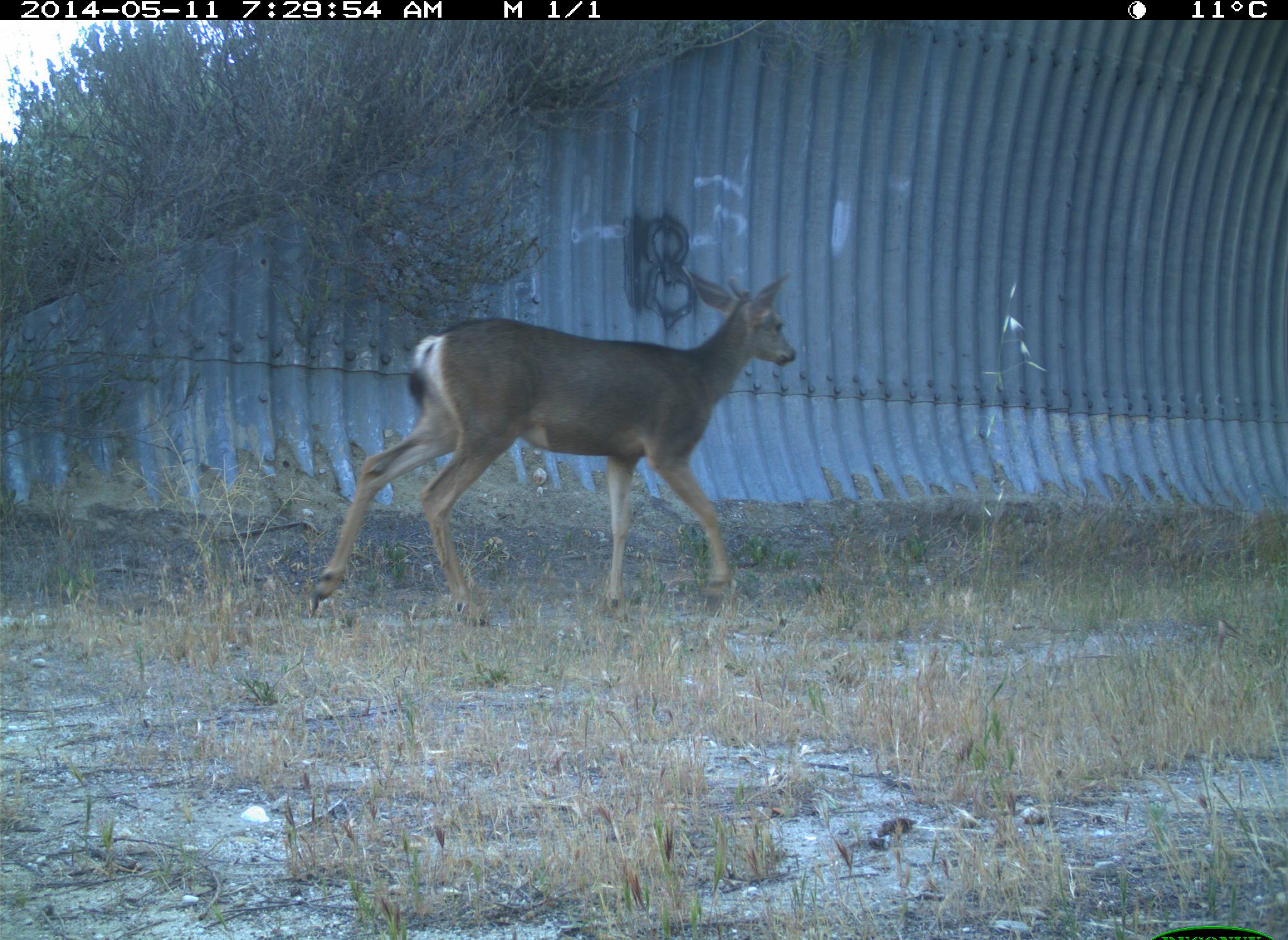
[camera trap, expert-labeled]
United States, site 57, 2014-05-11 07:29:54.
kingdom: Animalia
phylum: Chordata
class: Mammalia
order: Artiodactyla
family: Cervidae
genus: Odocoileus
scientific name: Odocoileus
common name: deer